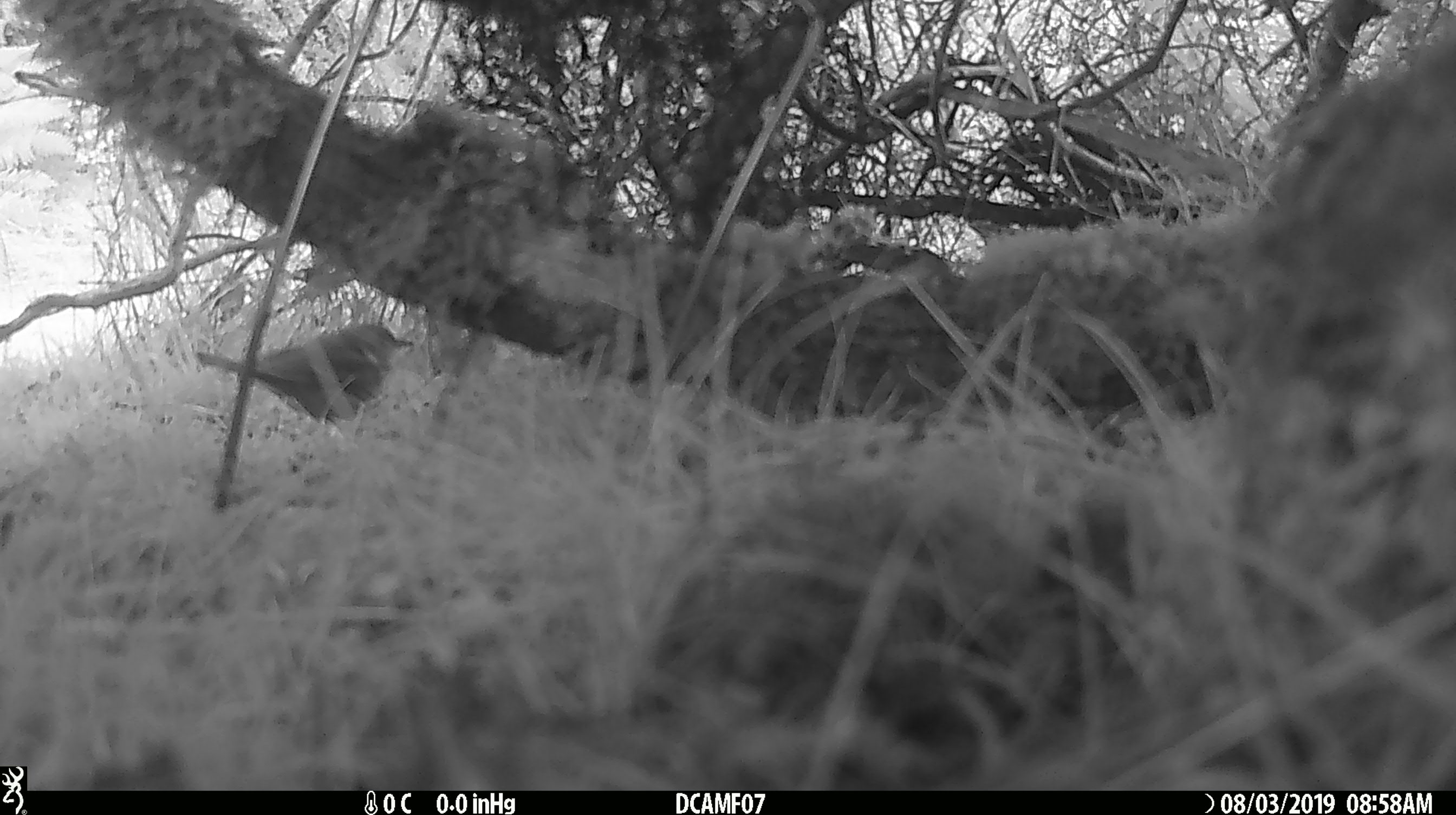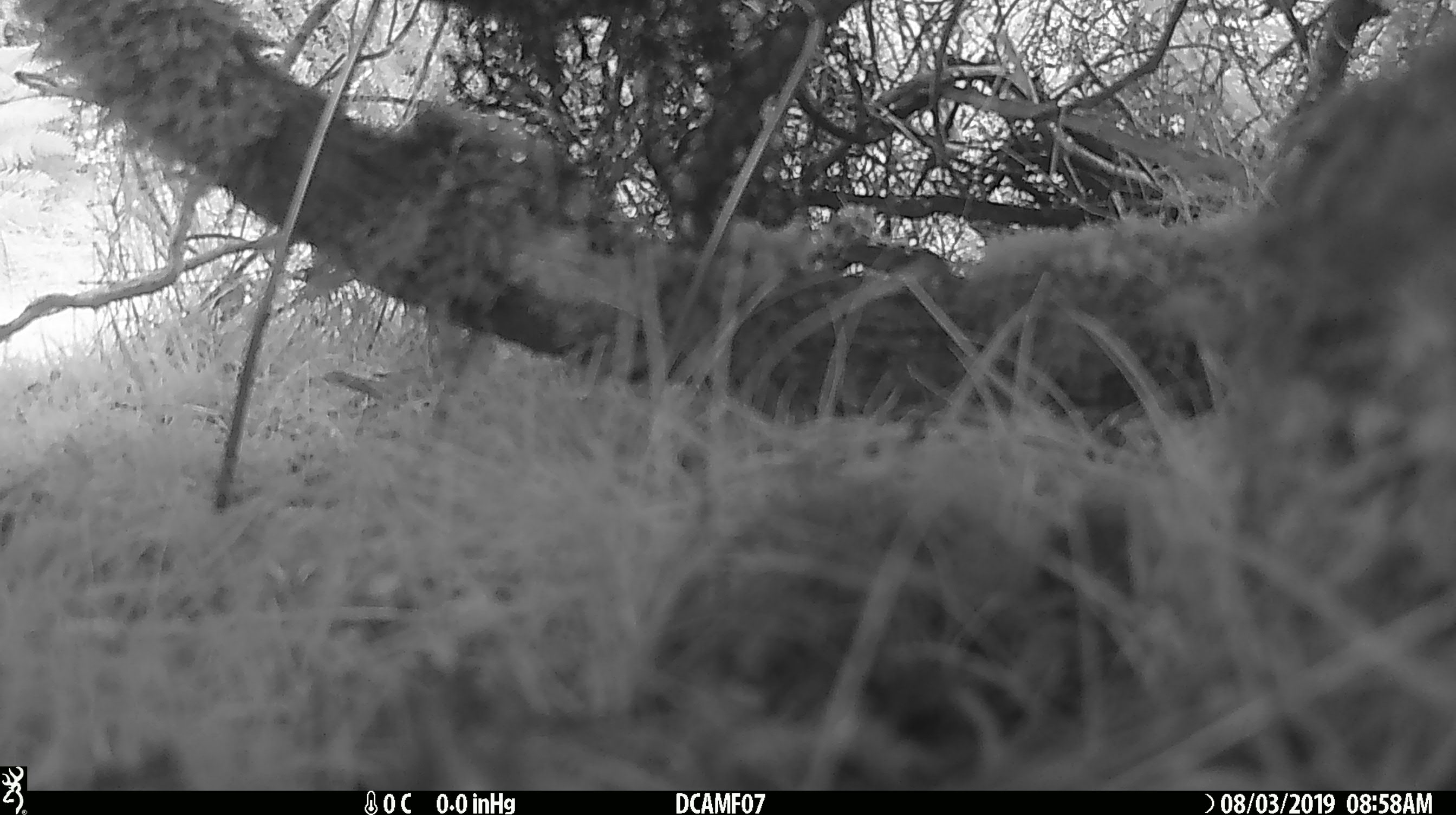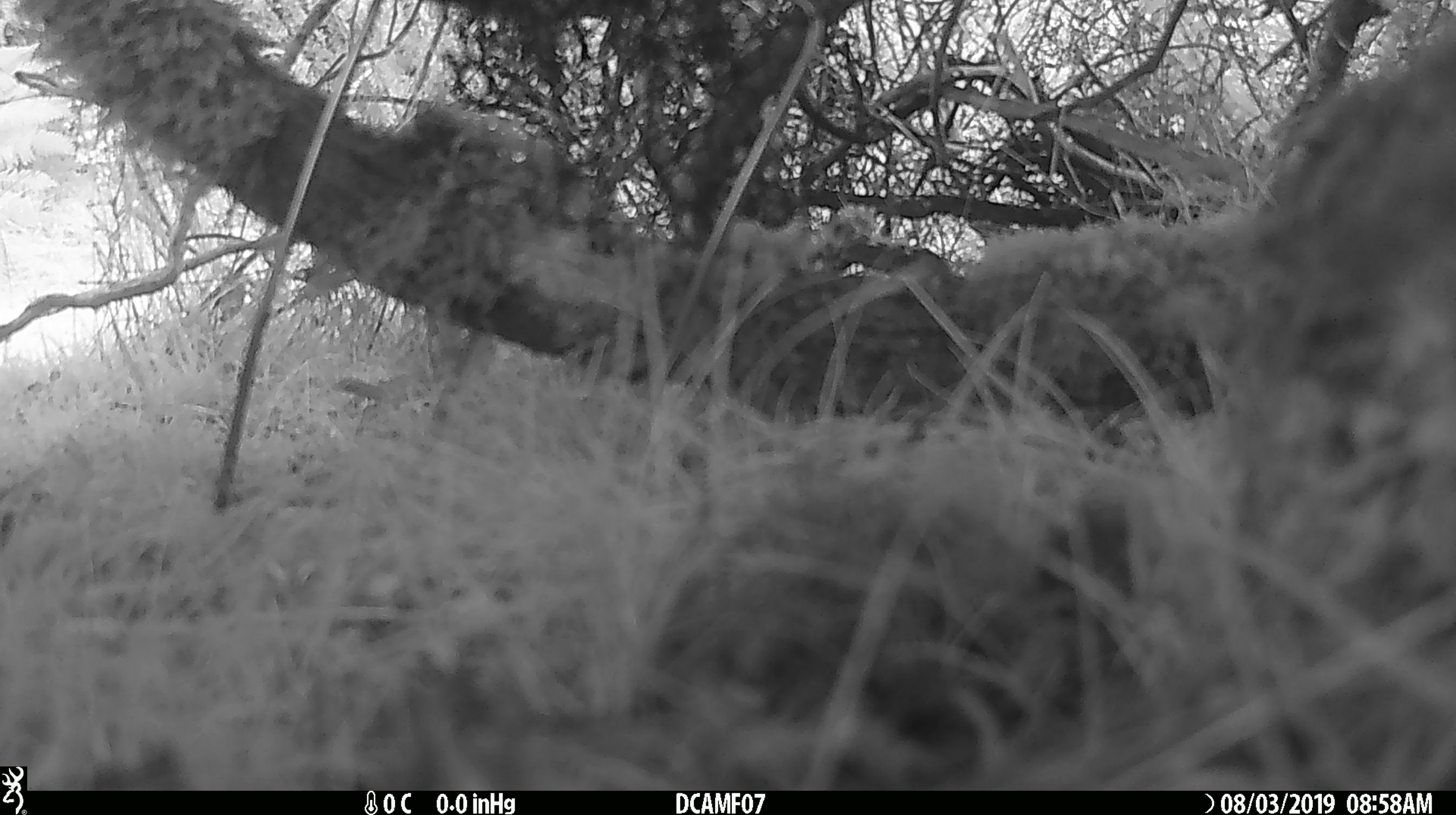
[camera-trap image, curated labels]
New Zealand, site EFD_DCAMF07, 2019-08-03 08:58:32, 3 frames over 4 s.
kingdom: Animalia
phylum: Chordata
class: Aves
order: Passeriformes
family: Turdidae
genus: Turdus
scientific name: Turdus philomelos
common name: song thrush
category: thrush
Thrush (song thrush) (Turdus philomelos).